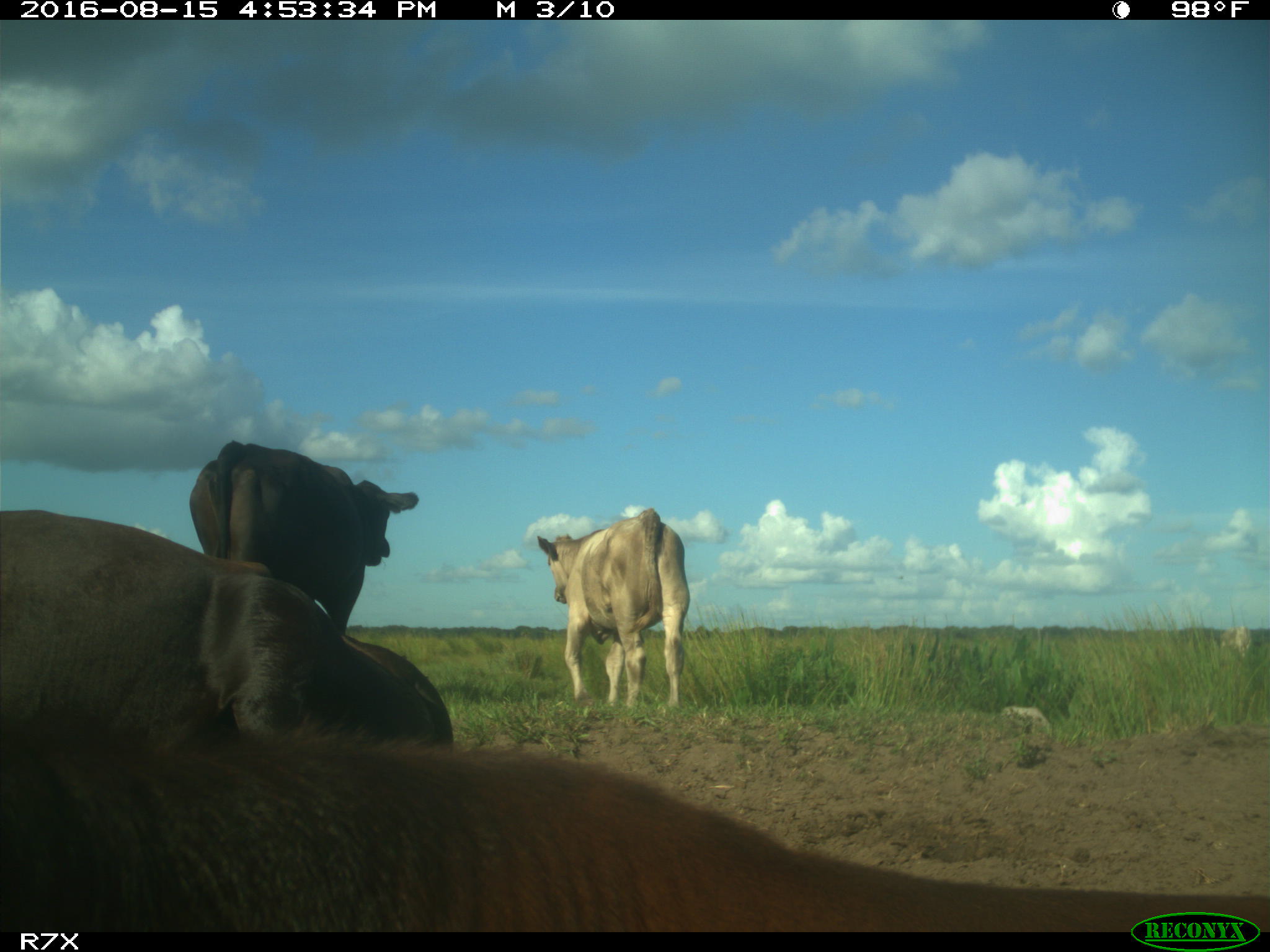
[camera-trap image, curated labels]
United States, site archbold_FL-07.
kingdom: Animalia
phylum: Chordata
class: Mammalia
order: Artiodactyla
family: Bovidae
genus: Bos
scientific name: Bos taurus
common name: domestic cow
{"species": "Bos taurus (domestic cow)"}